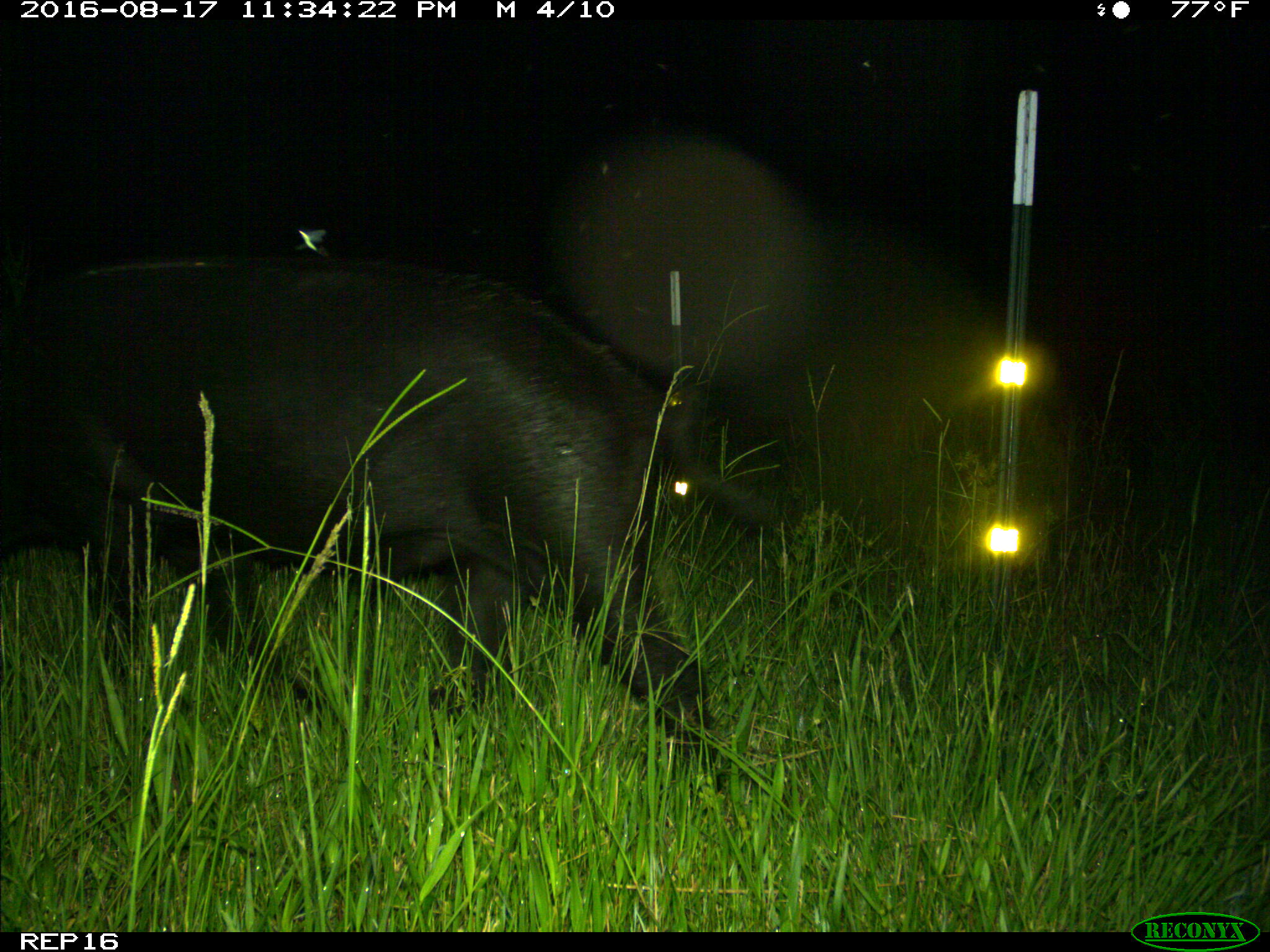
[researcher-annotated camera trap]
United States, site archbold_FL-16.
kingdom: Animalia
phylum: Chordata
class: Mammalia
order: Artiodactyla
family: Suidae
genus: Sus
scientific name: Sus scrofa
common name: wild boar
Sus scrofa (wild boar).